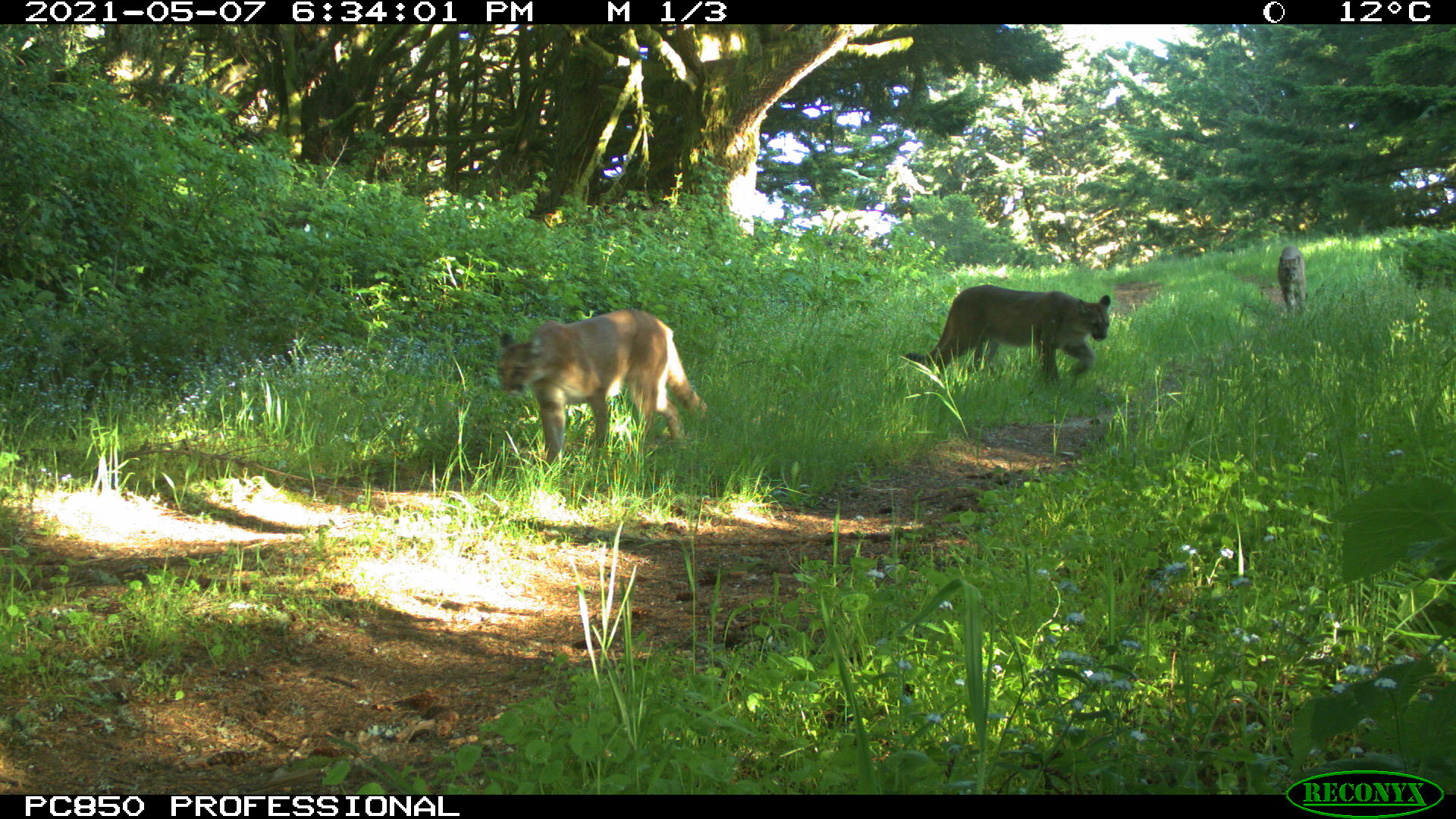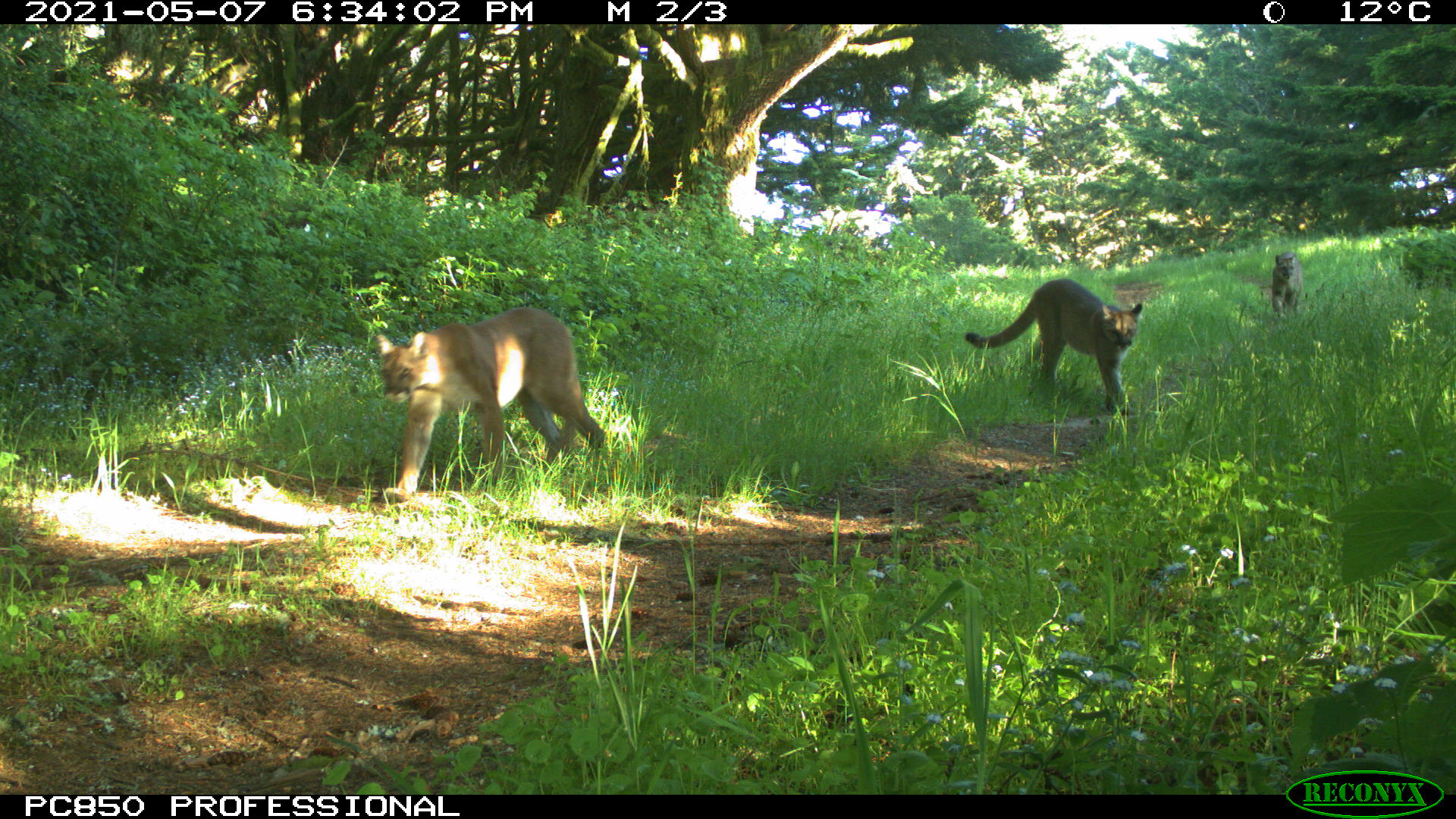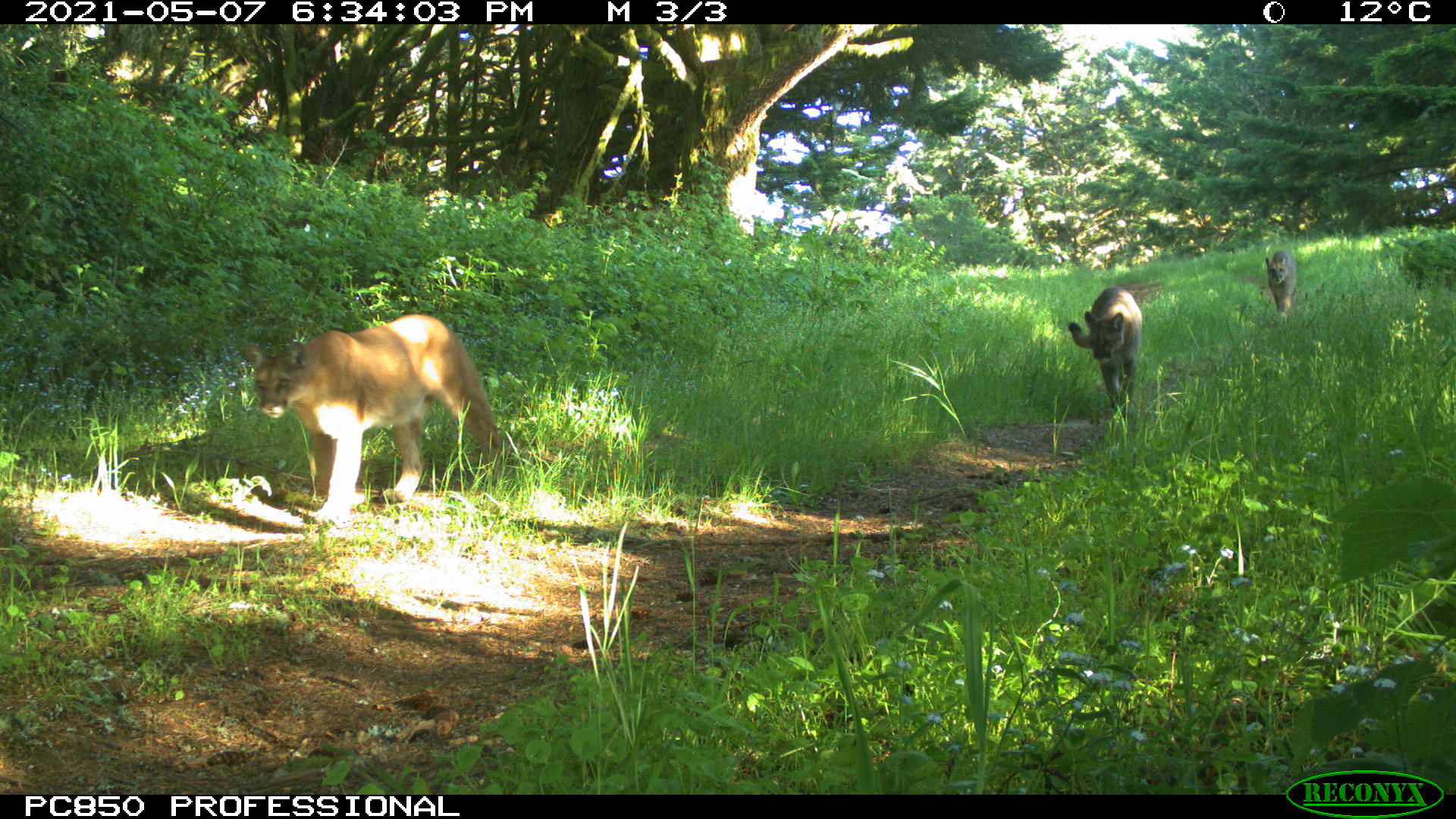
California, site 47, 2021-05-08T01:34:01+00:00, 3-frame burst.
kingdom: Animalia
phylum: Chordata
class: Mammalia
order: Carnivora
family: Felidae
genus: Puma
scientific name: Puma concolor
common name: puma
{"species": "puma (Puma concolor)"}